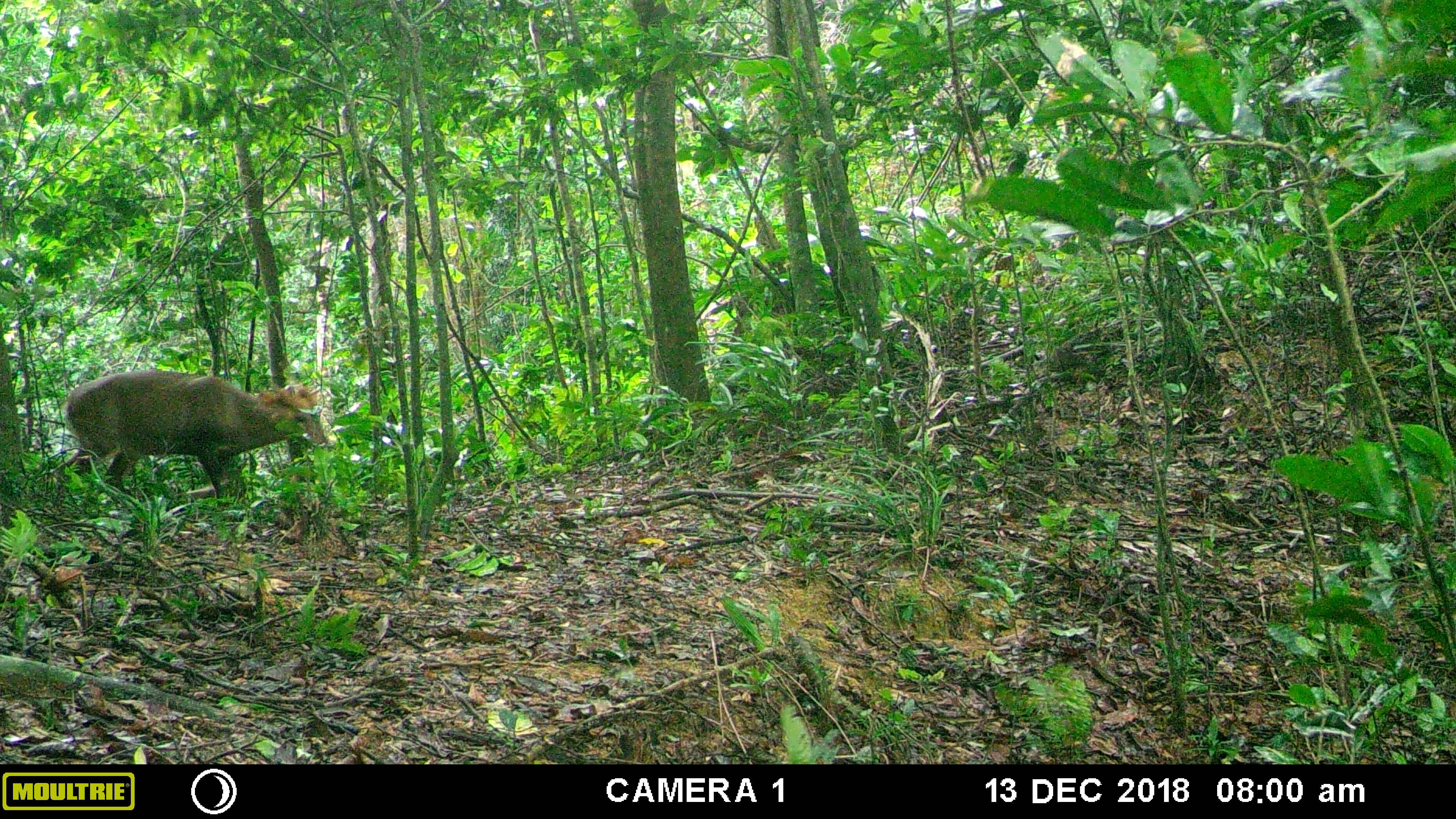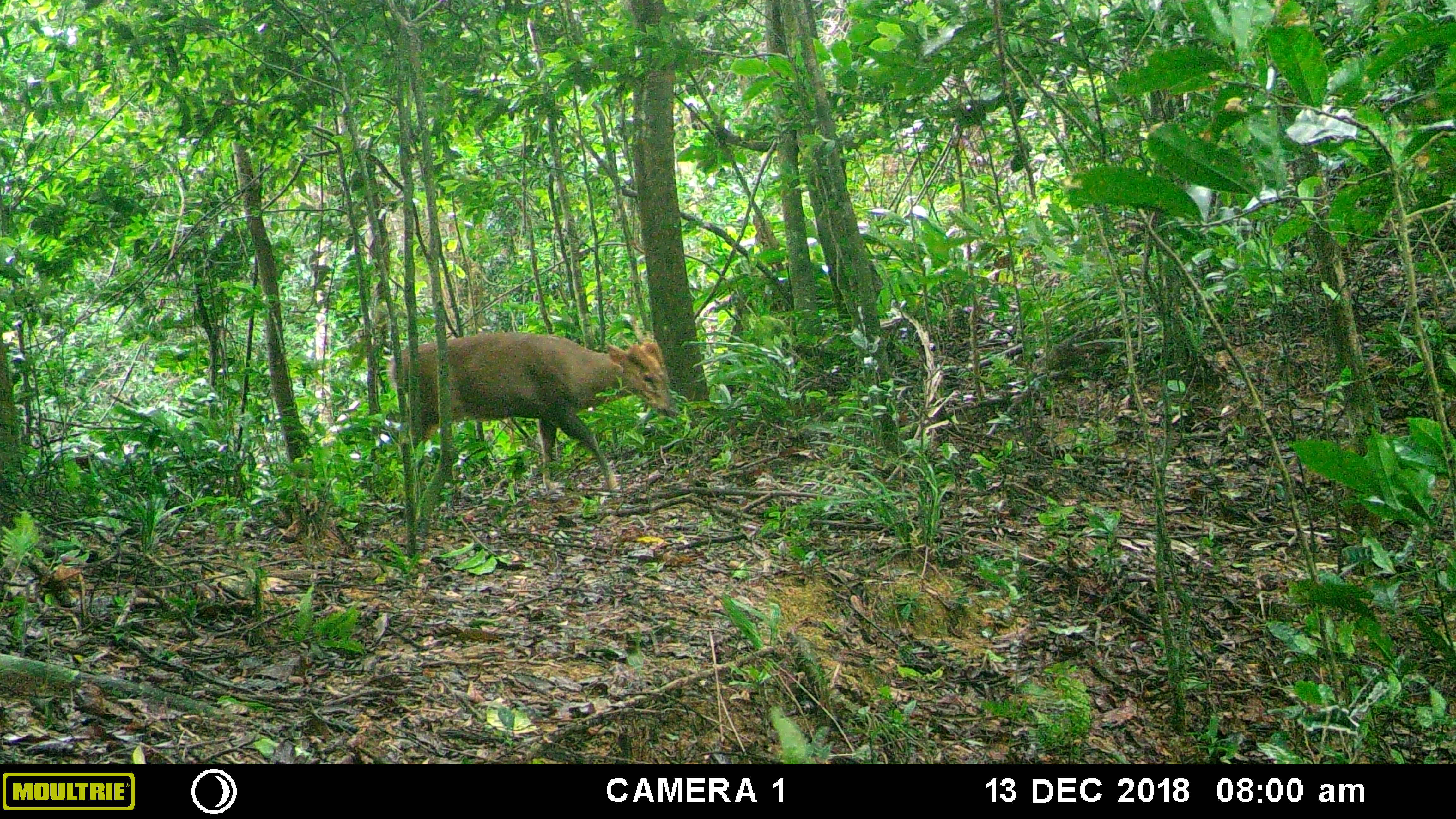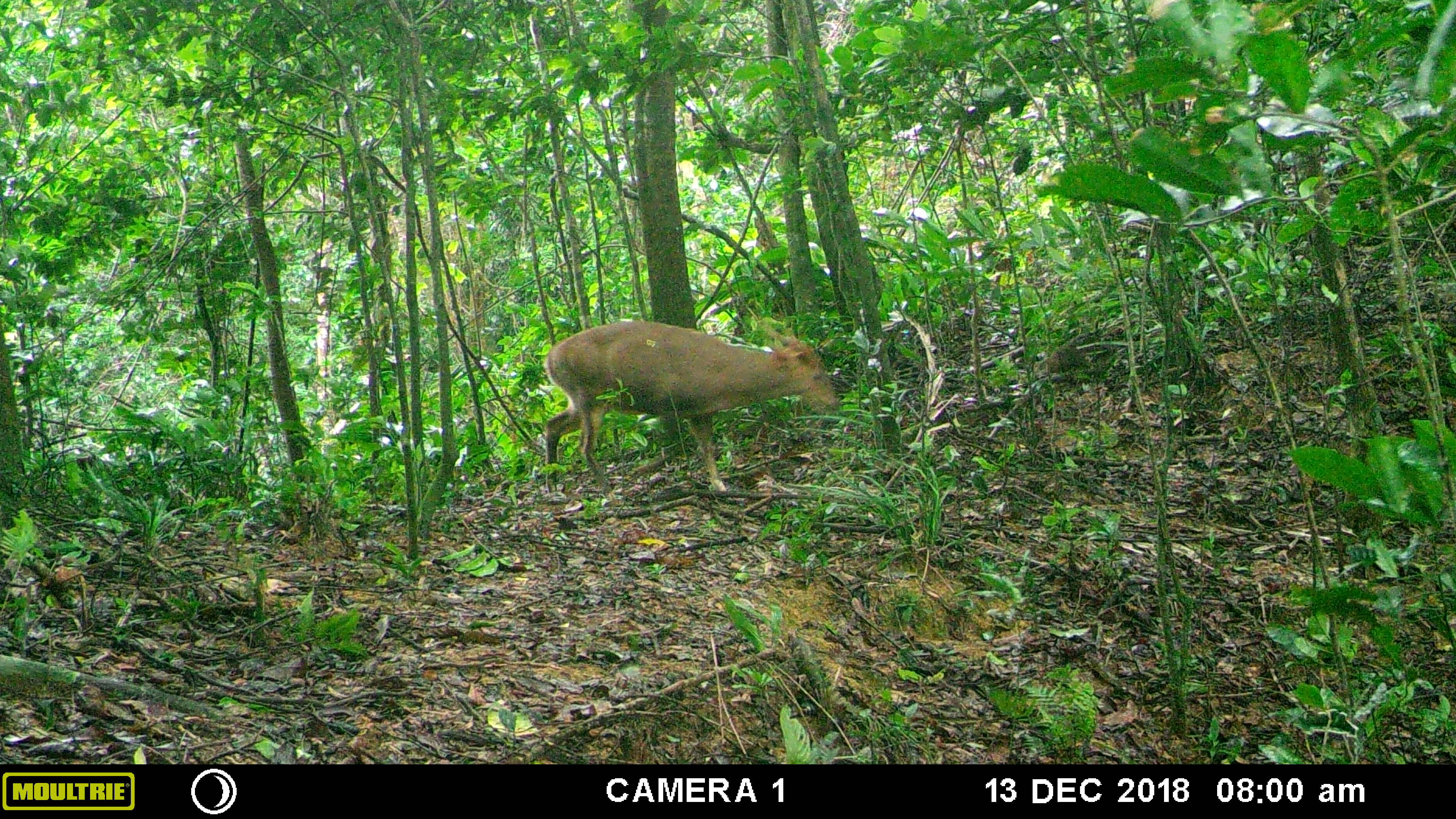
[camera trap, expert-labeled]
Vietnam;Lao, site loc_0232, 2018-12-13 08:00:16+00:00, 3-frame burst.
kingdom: Animalia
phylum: Chordata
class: Mammalia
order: Artiodactyla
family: Cervidae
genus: Muntiacus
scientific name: Muntiacus vuquangensis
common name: large-antlered muntjac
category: large antlered muntjac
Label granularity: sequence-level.